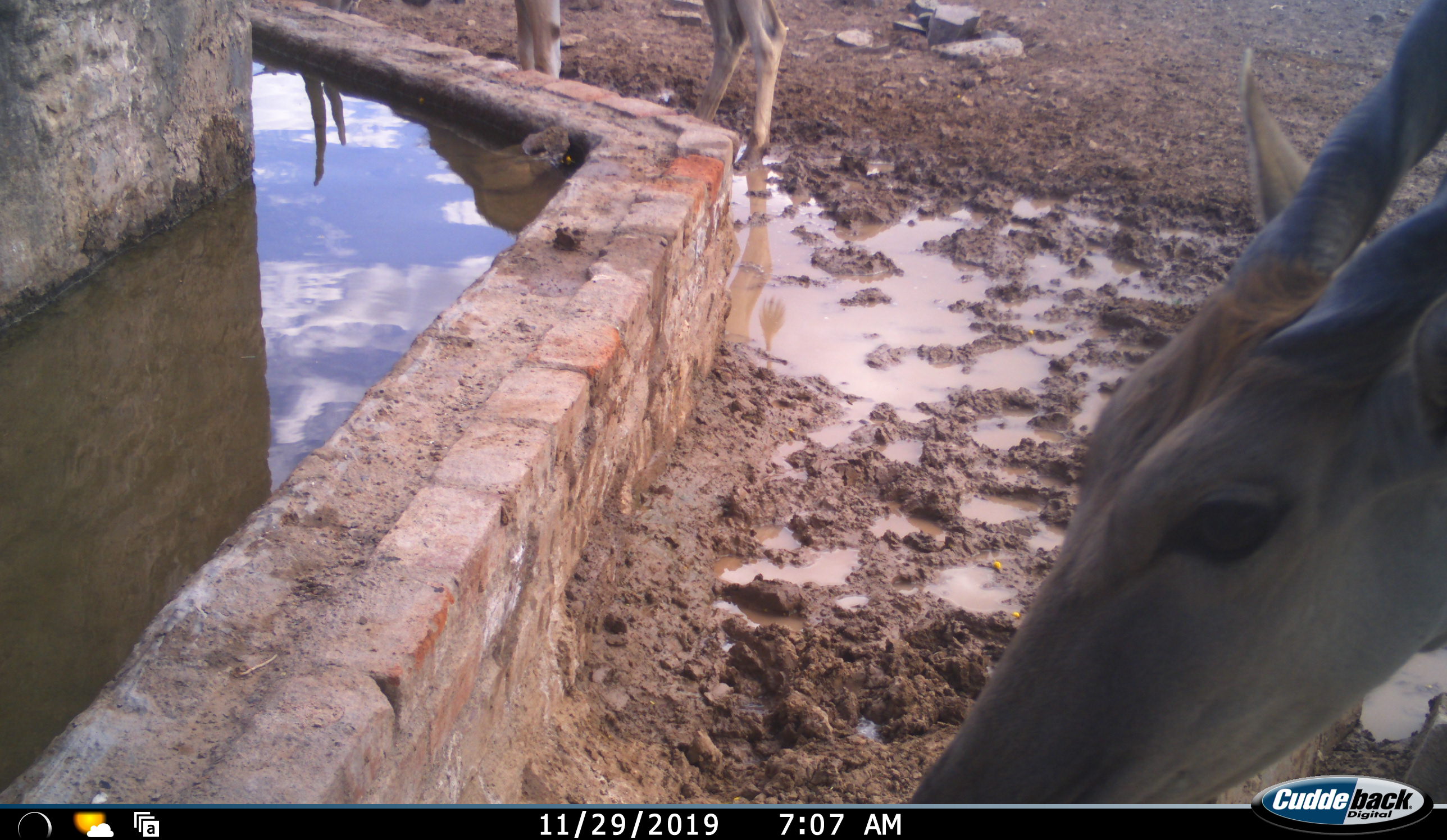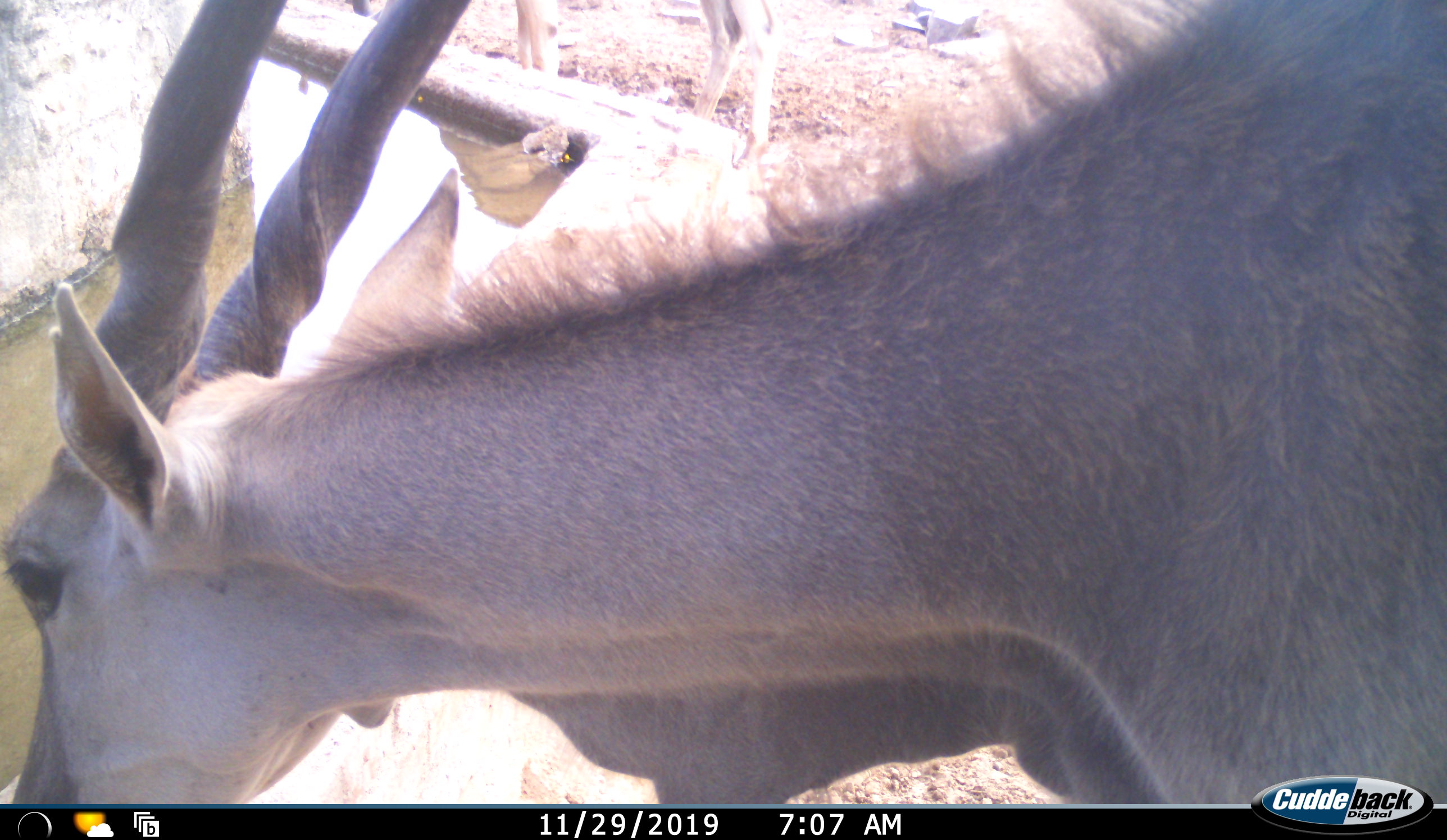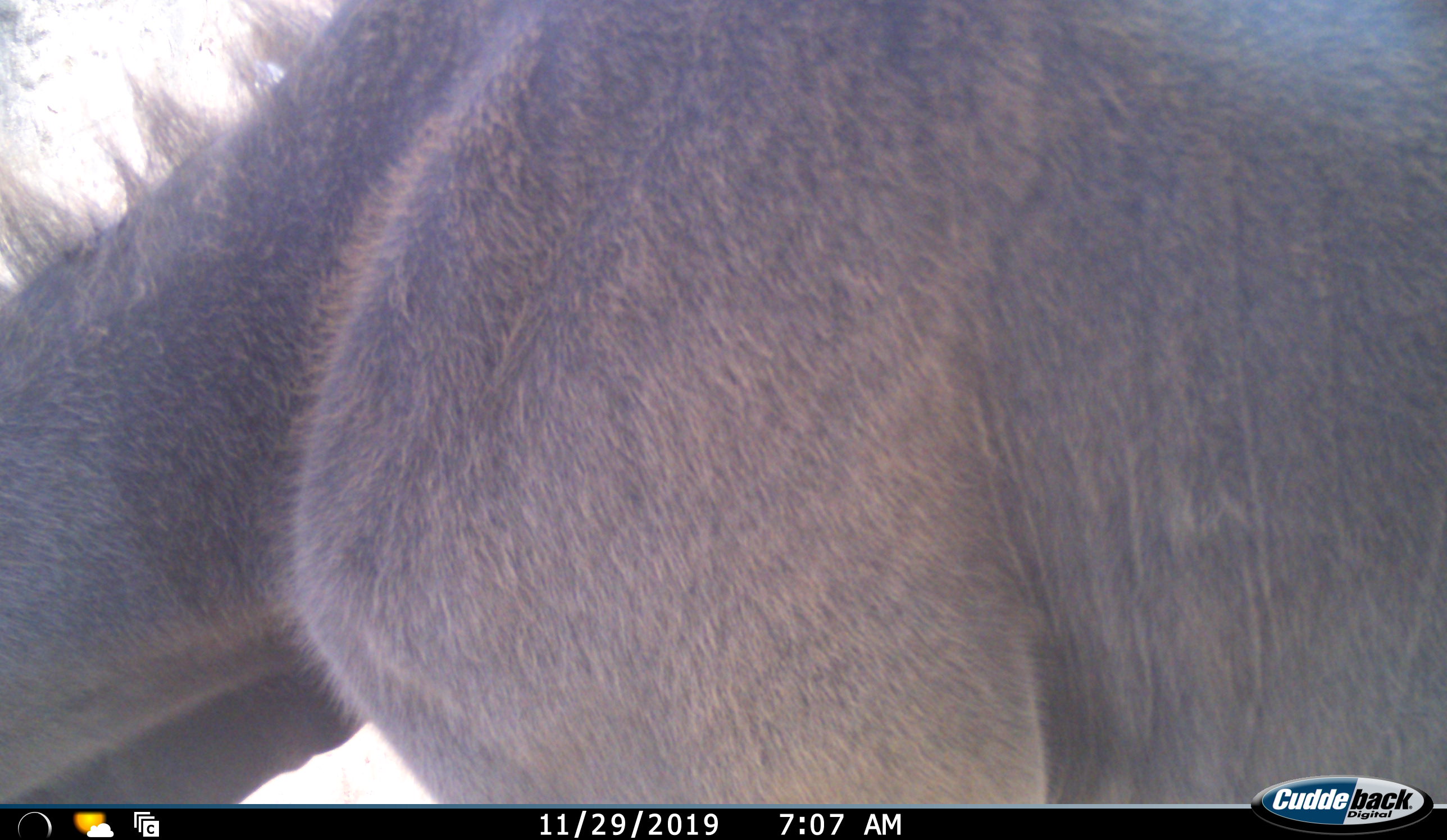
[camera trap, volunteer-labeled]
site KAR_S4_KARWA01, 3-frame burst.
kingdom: Animalia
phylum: Chordata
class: Mammalia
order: Artiodactyla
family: Bovidae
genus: Tragelaphus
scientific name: Tragelaphus oryx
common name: eland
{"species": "eland (Tragelaphus oryx)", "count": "2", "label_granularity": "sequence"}